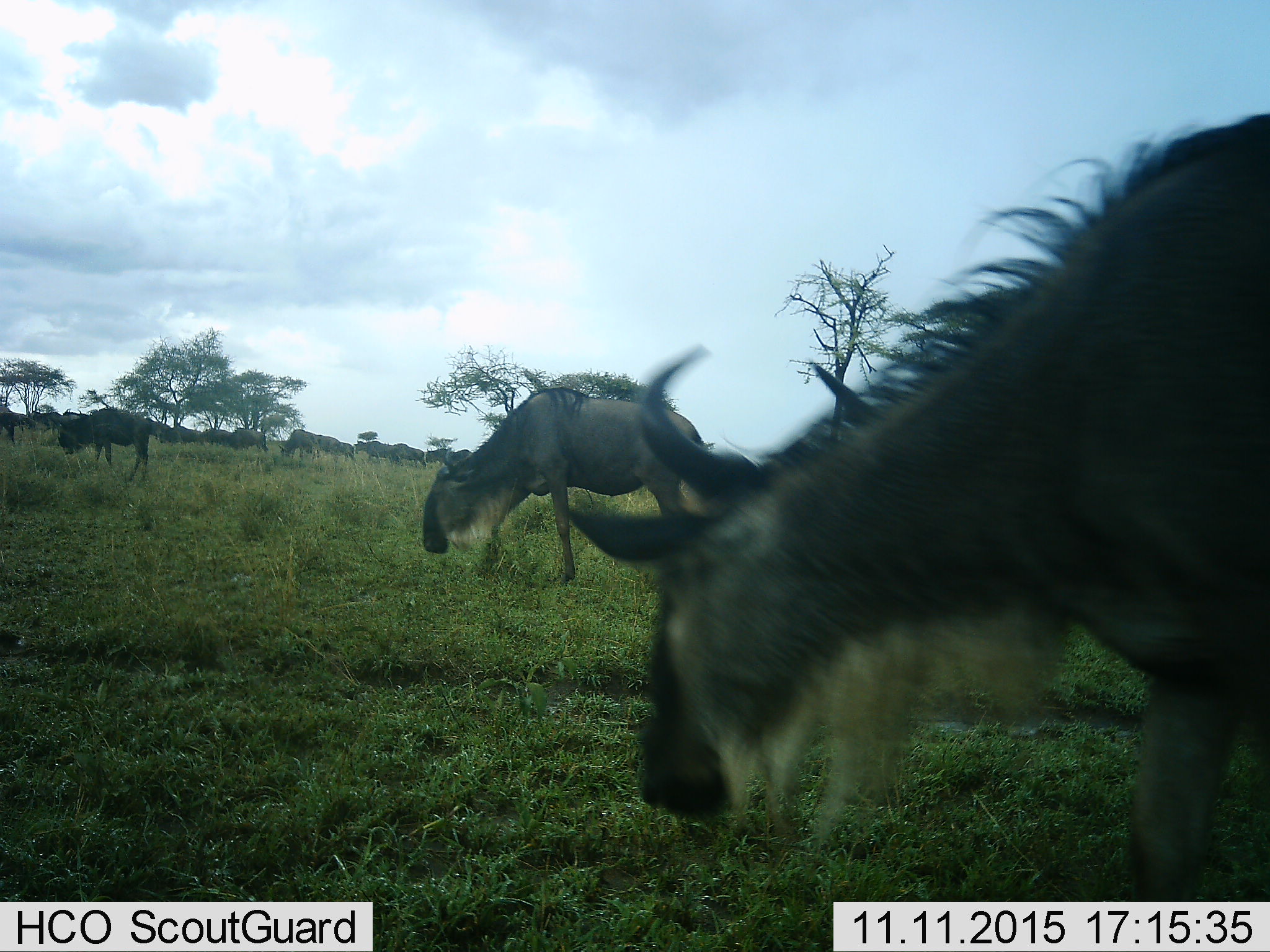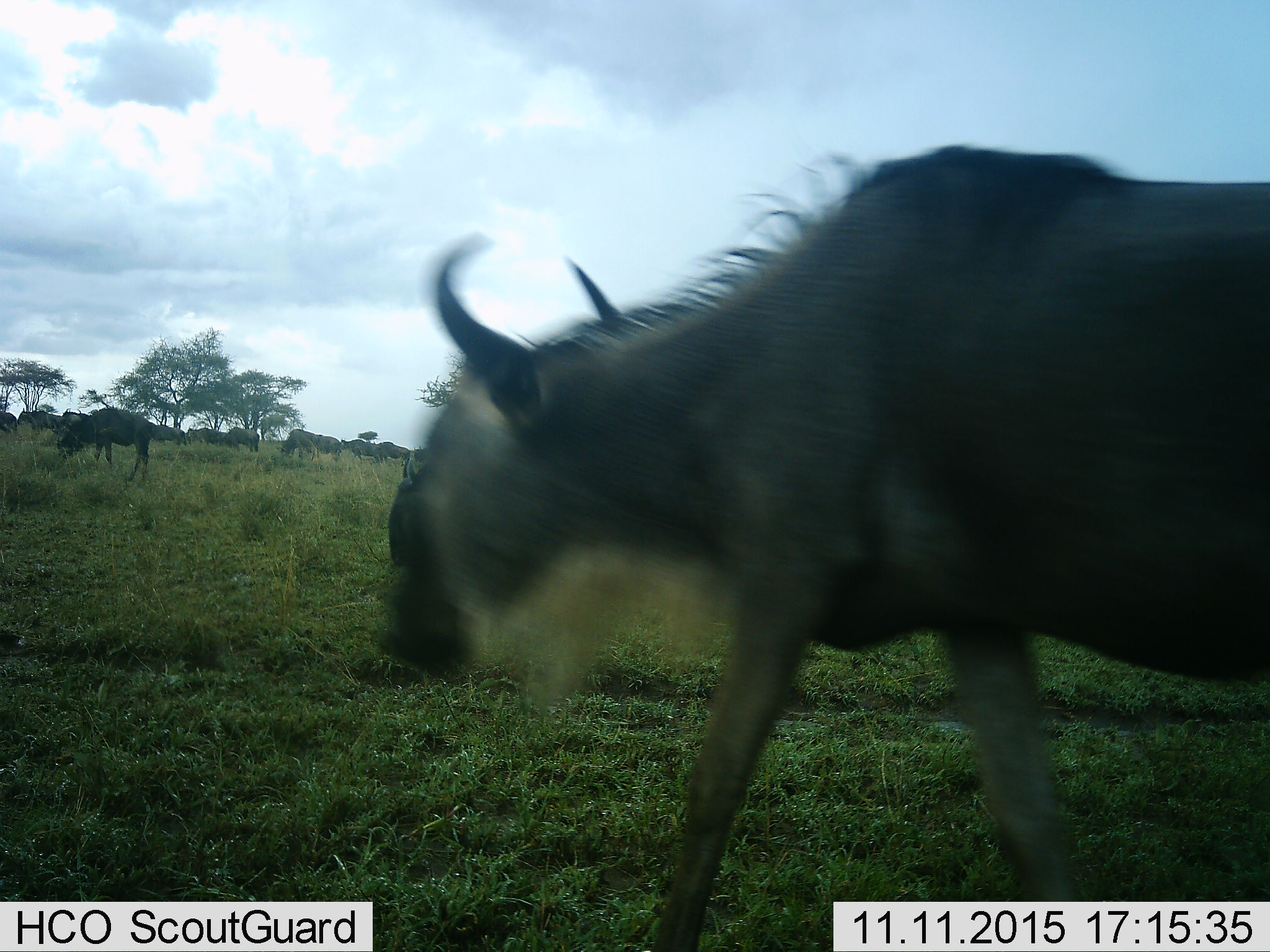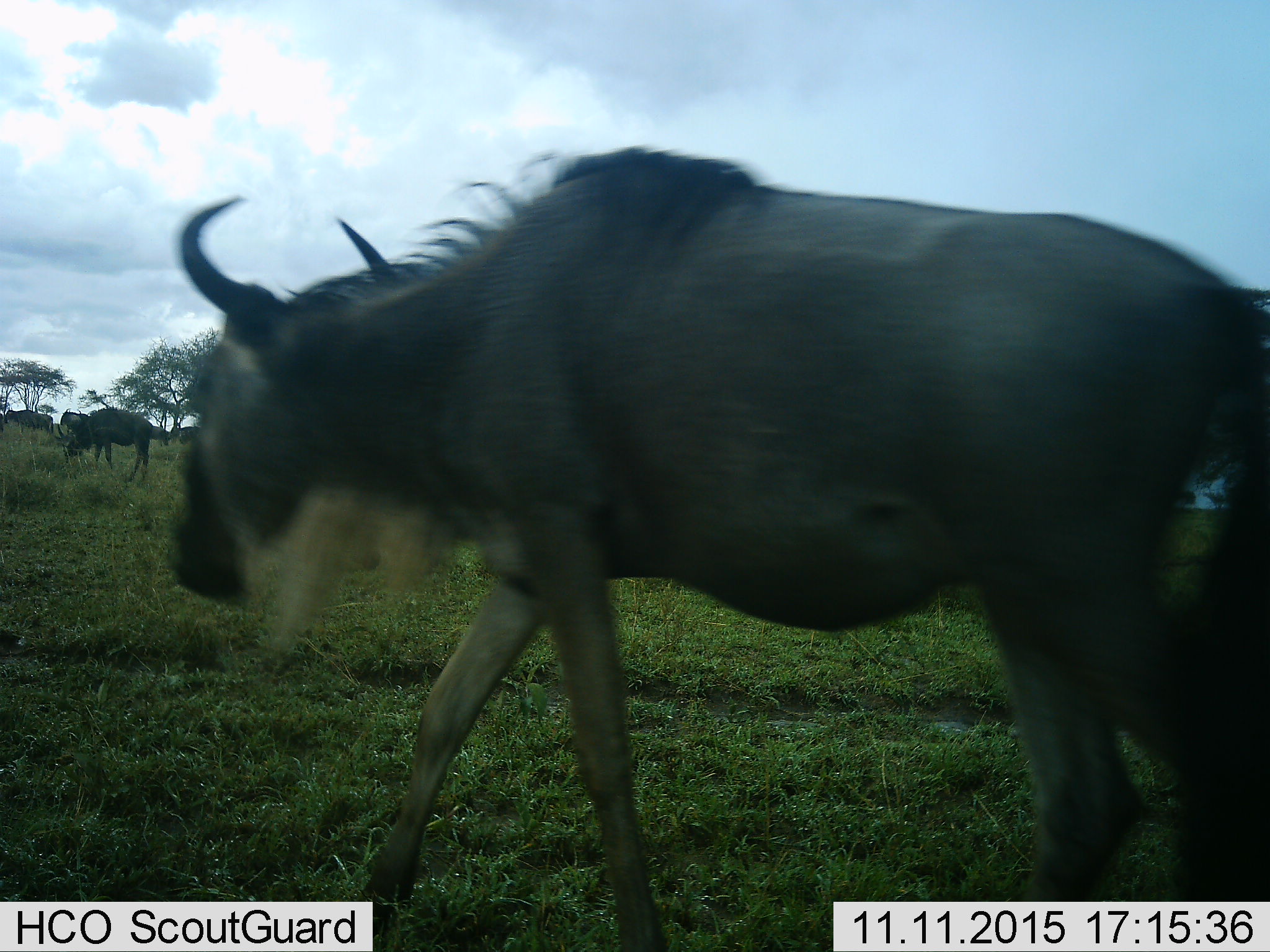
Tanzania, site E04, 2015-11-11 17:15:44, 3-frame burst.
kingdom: Animalia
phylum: Chordata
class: Mammalia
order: Artiodactyla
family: Bovidae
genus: Connochaetes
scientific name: Connochaetes taurinus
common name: blue wildebeest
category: wildebeest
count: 11-50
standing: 28%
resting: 0%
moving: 83%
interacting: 0%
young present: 6%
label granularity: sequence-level